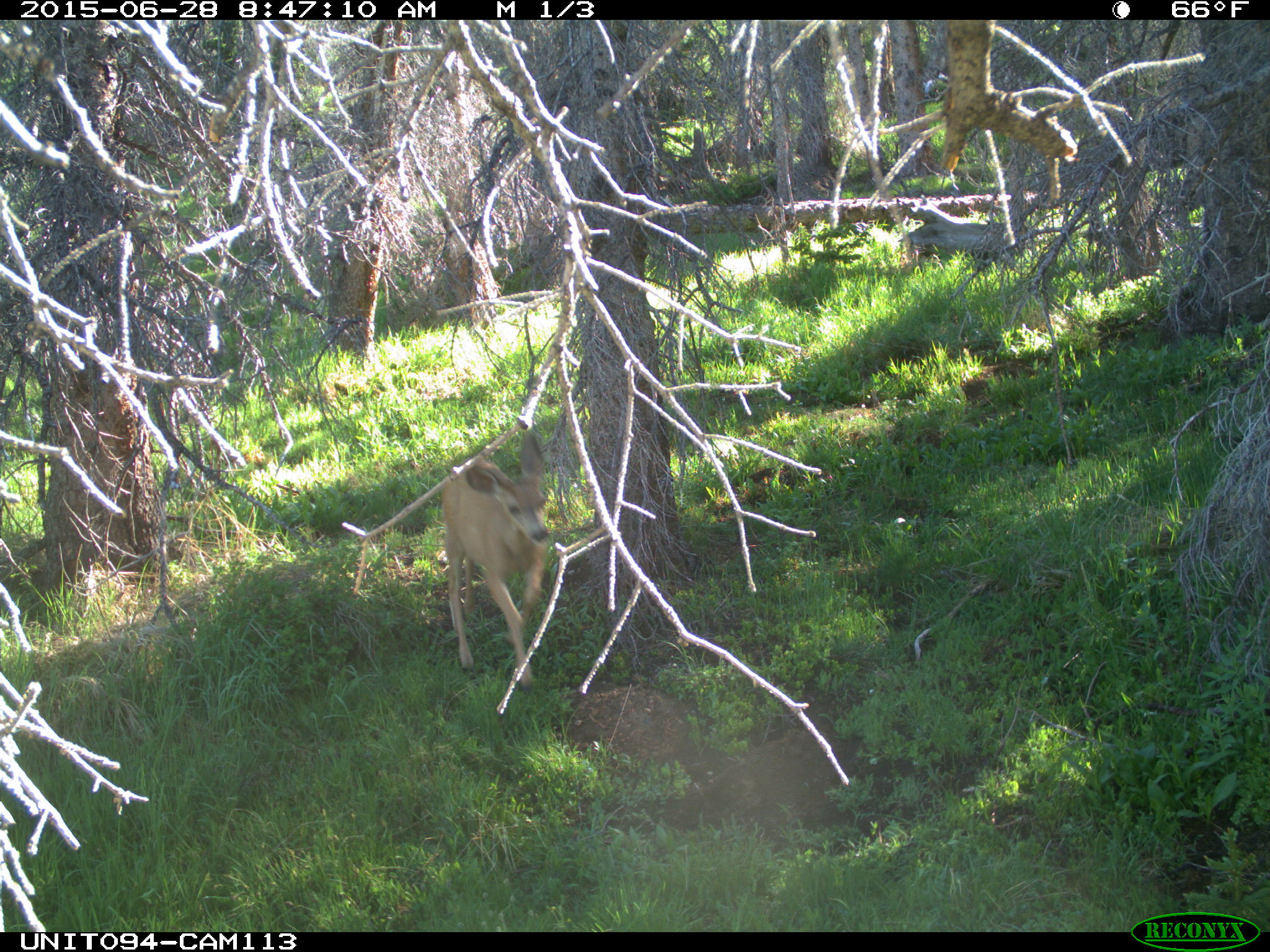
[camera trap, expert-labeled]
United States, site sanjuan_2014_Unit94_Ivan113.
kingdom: Animalia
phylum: Chordata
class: Mammalia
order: Artiodactyla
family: Cervidae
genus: Odocoileus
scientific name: Odocoileus hemionus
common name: mule deer